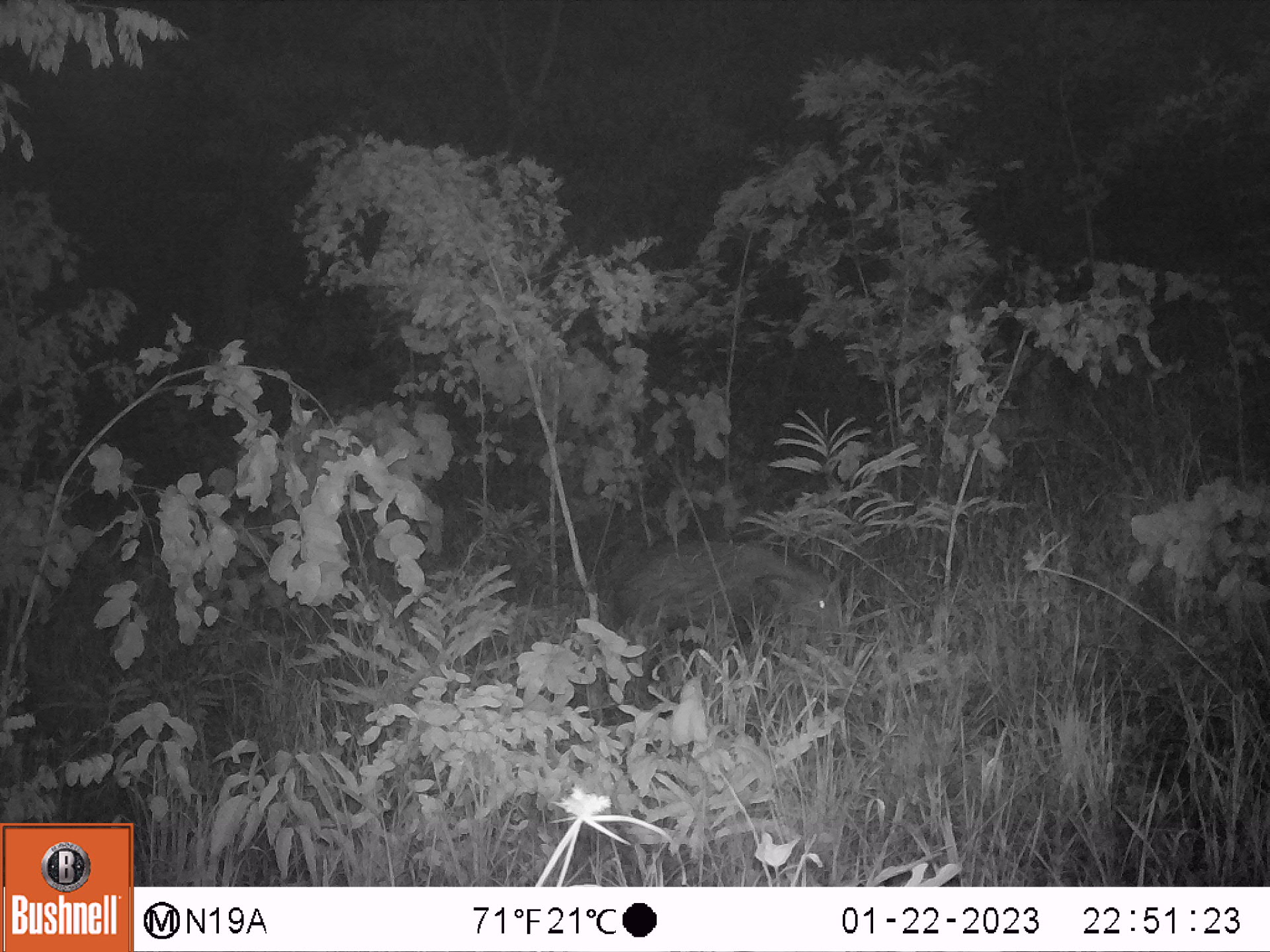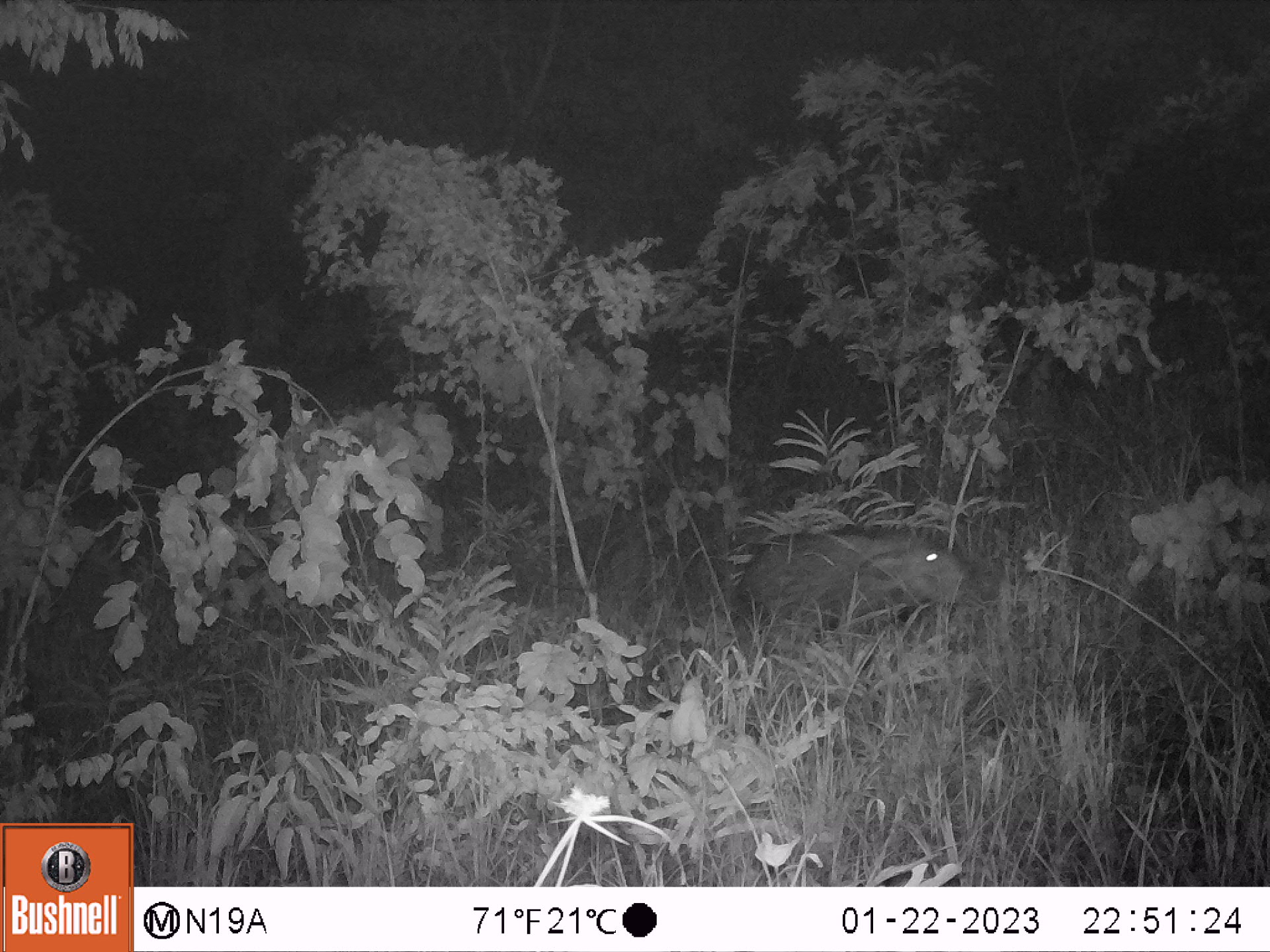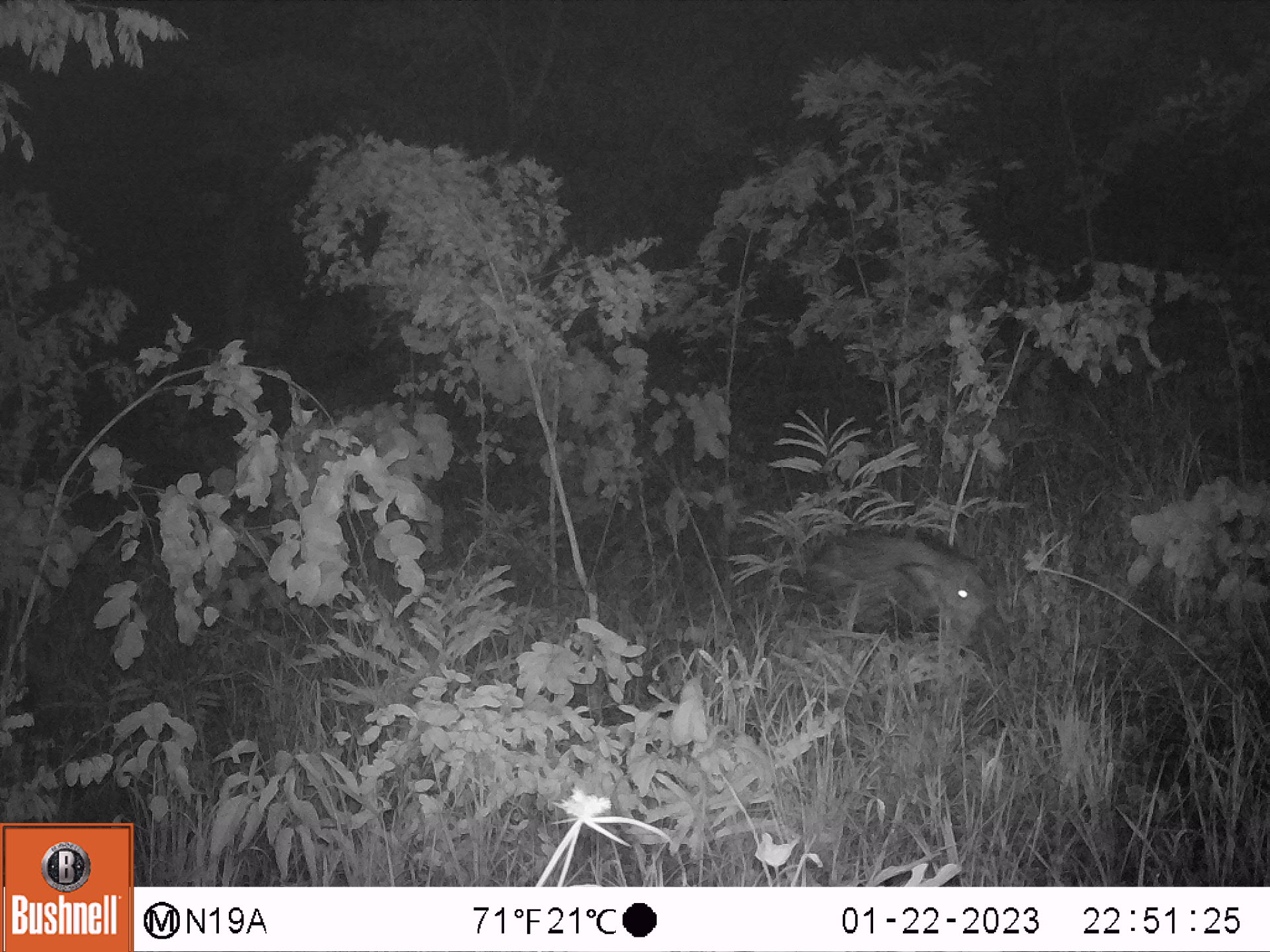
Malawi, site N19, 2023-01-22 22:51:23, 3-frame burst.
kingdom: Animalia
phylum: Chordata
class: Mammalia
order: Artiodactyla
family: Suidae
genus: Potamochoerus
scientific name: Potamochoerus larvatus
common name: bushpig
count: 1